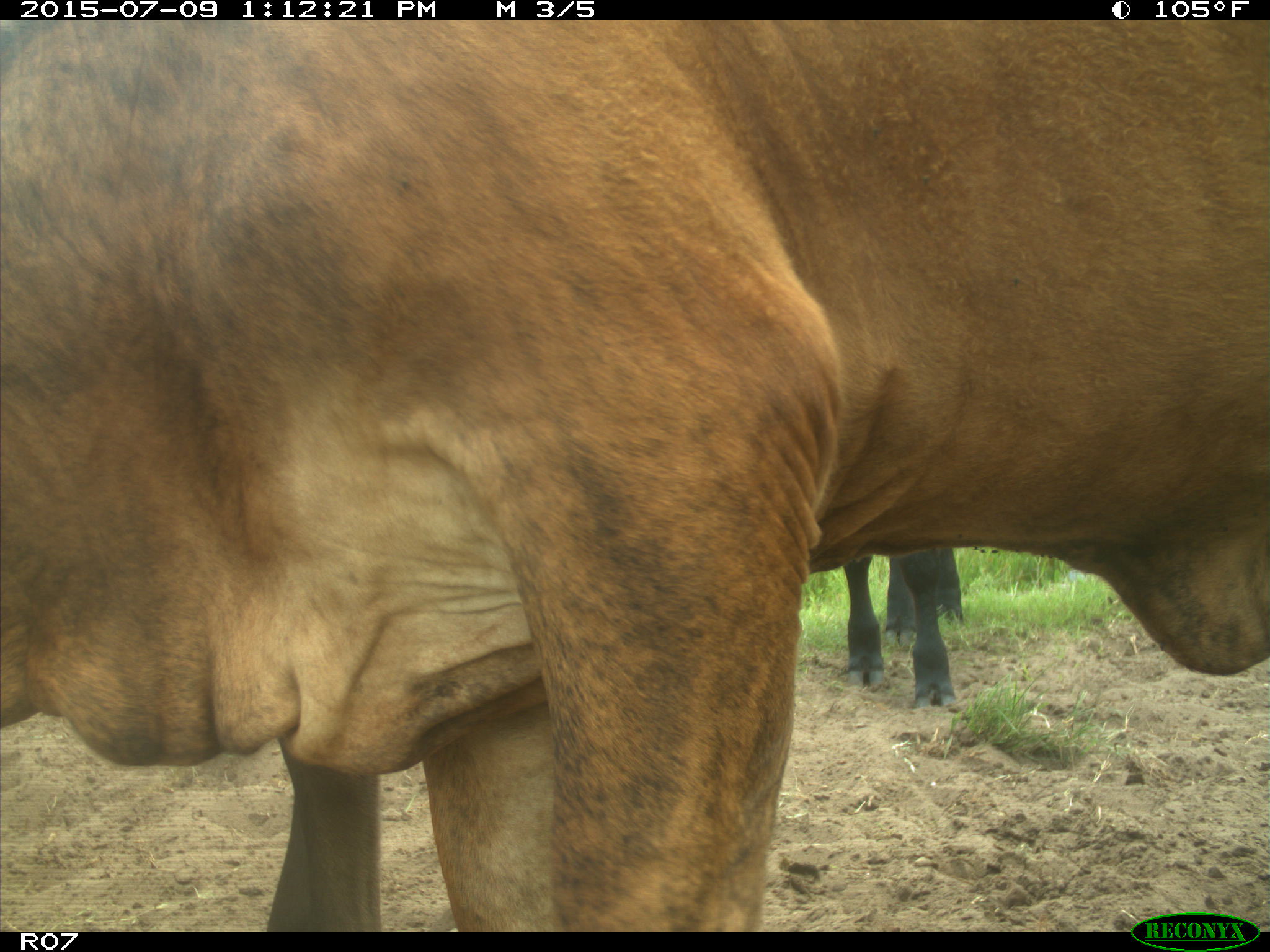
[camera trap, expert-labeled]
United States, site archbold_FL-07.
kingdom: Animalia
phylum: Chordata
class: Mammalia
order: Artiodactyla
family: Bovidae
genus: Bos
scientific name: Bos taurus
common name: domestic cow